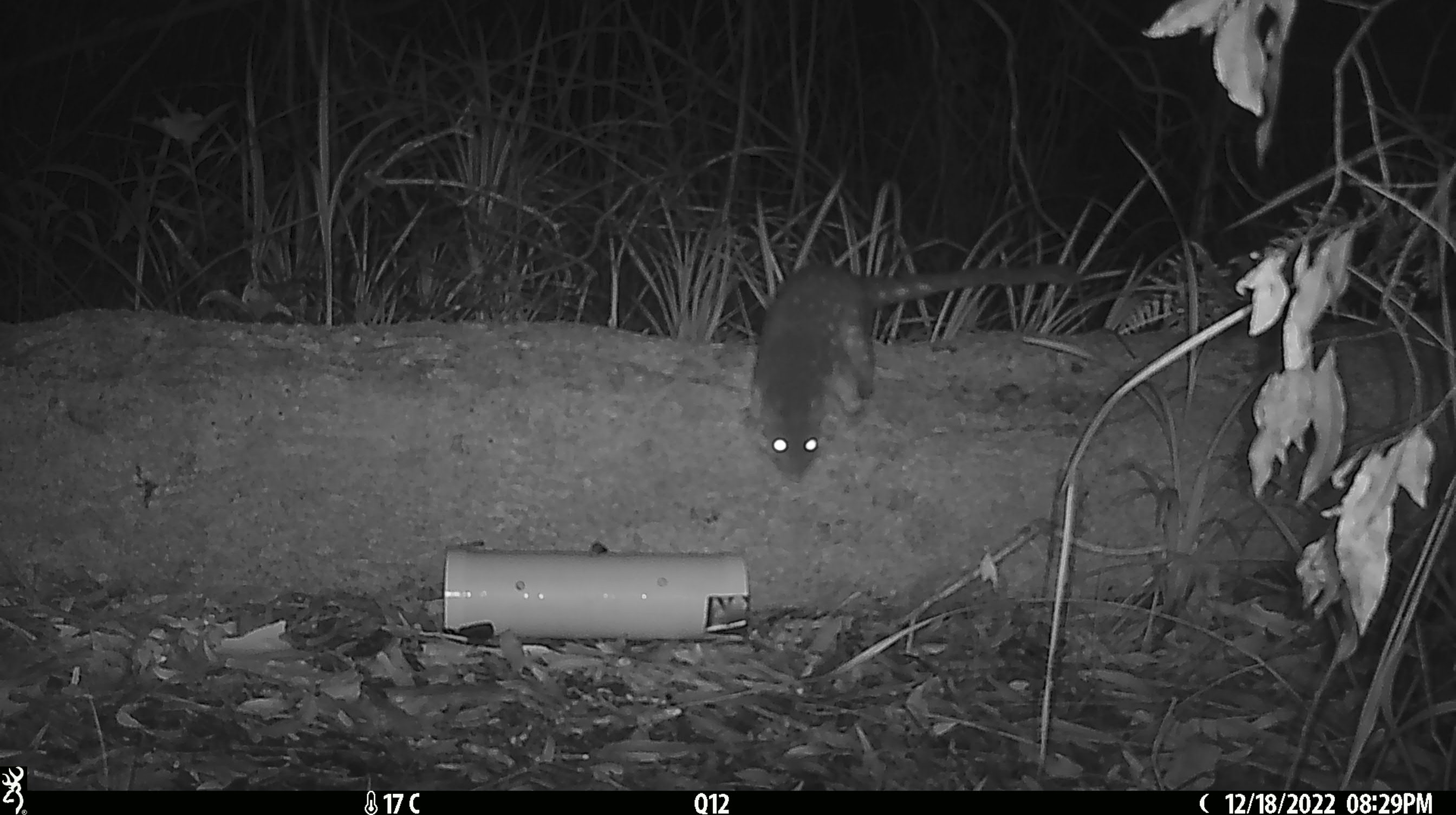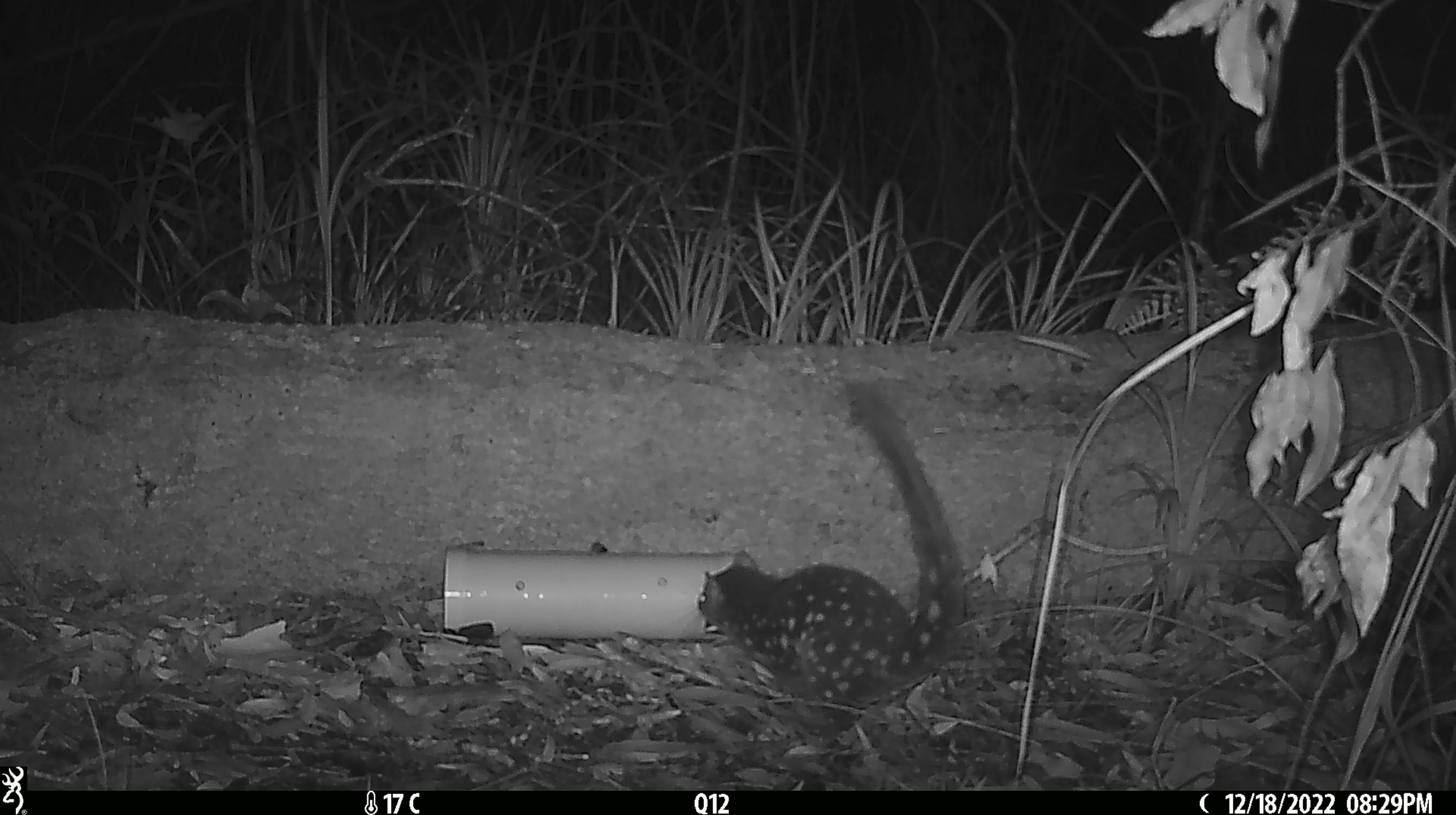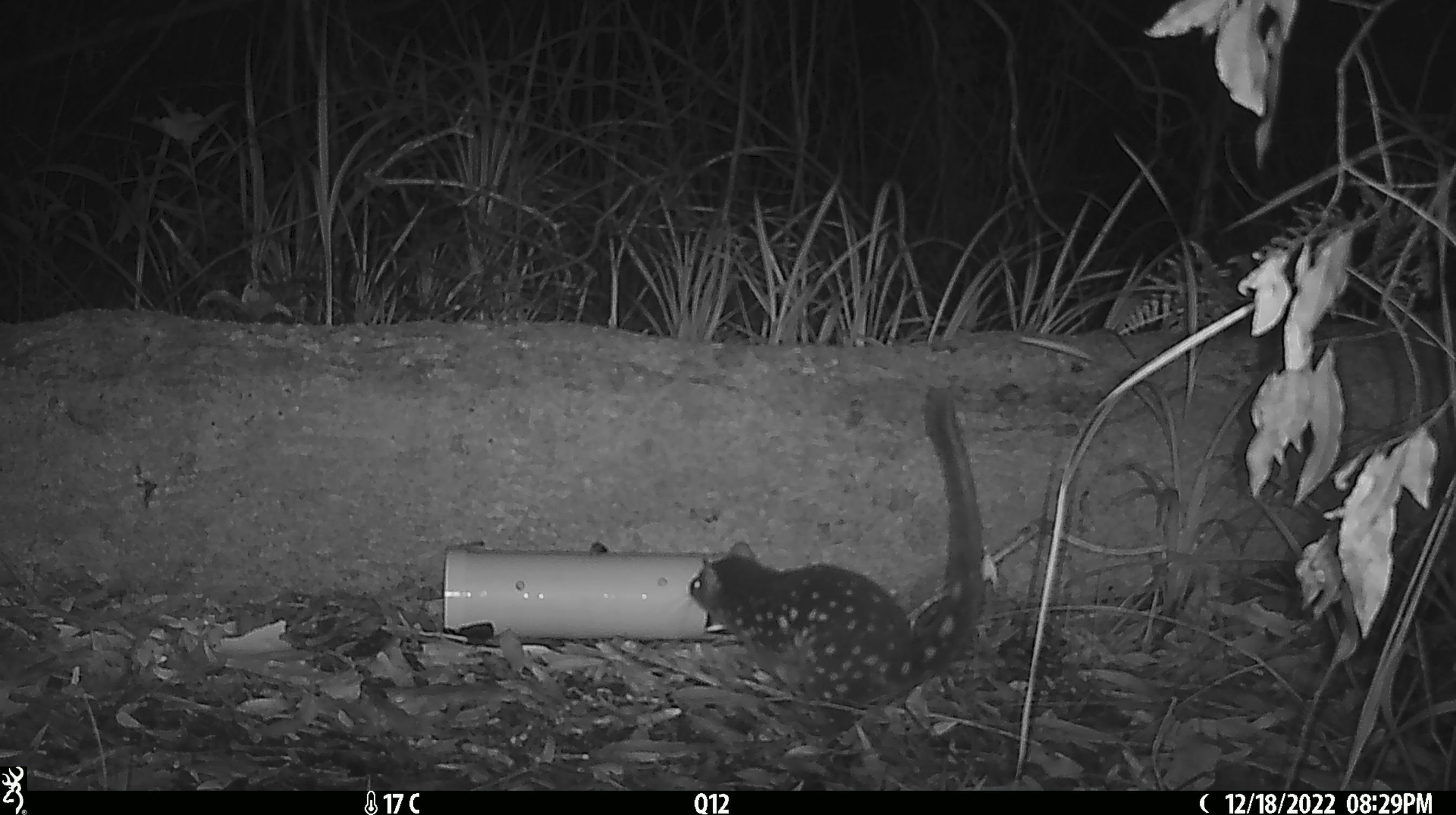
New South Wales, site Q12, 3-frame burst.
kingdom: Animalia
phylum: Chordata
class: Mammalia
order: Dasyuromorphia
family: Dasyuridae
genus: Dasyurus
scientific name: Dasyurus maculatus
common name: spotted-tailed quoll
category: quoll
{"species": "quoll (spotted-tailed quoll) (Dasyurus maculatus)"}